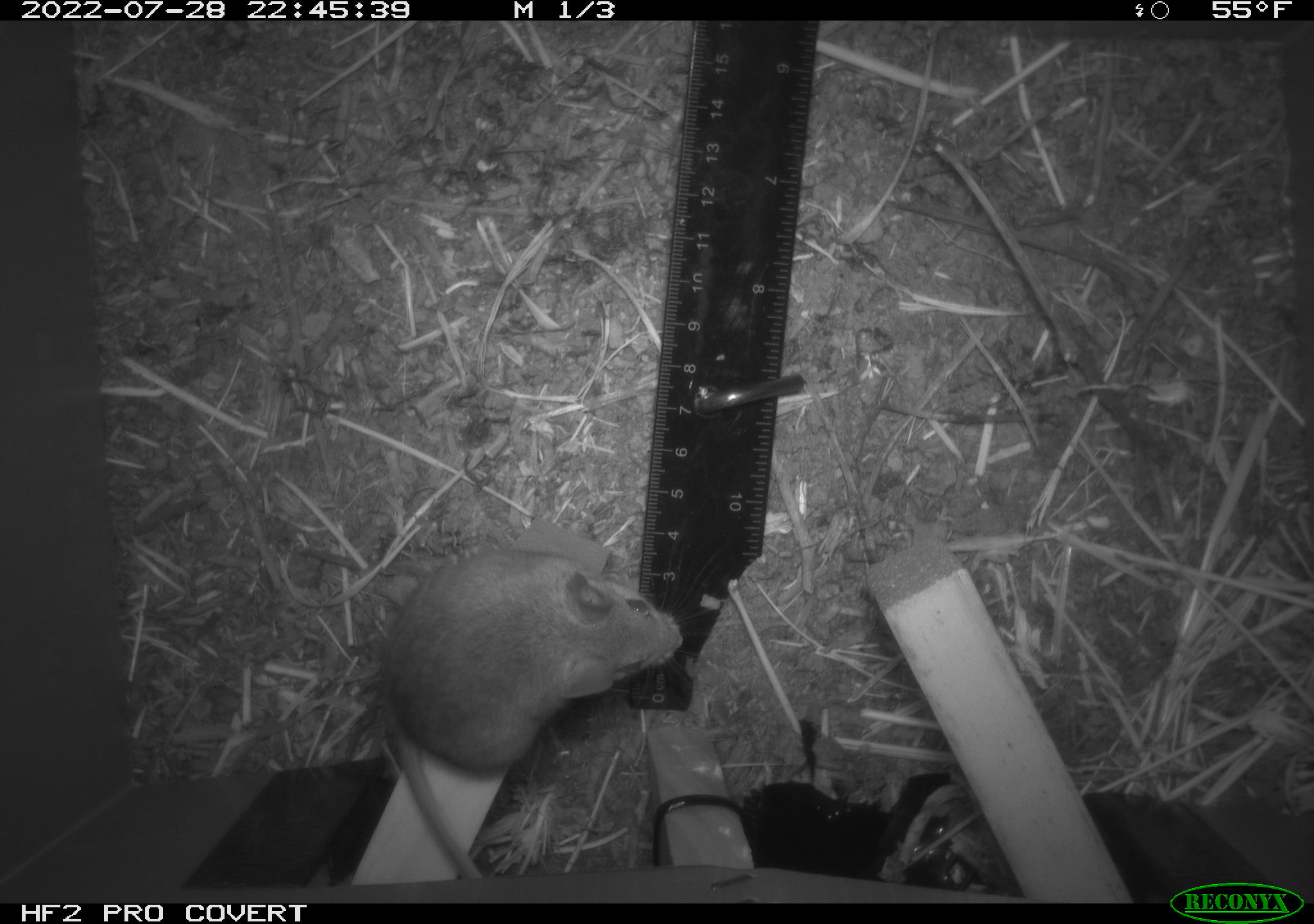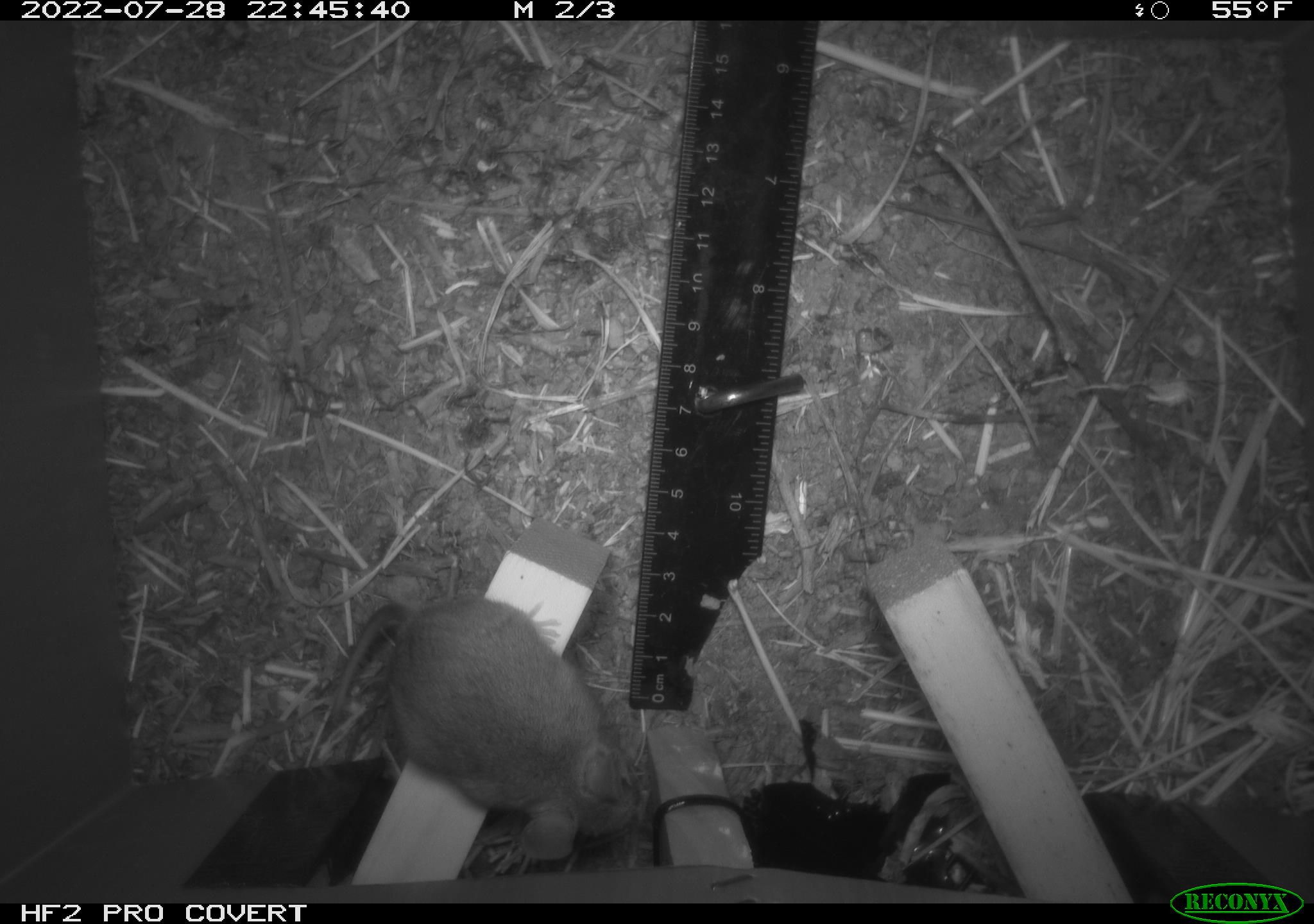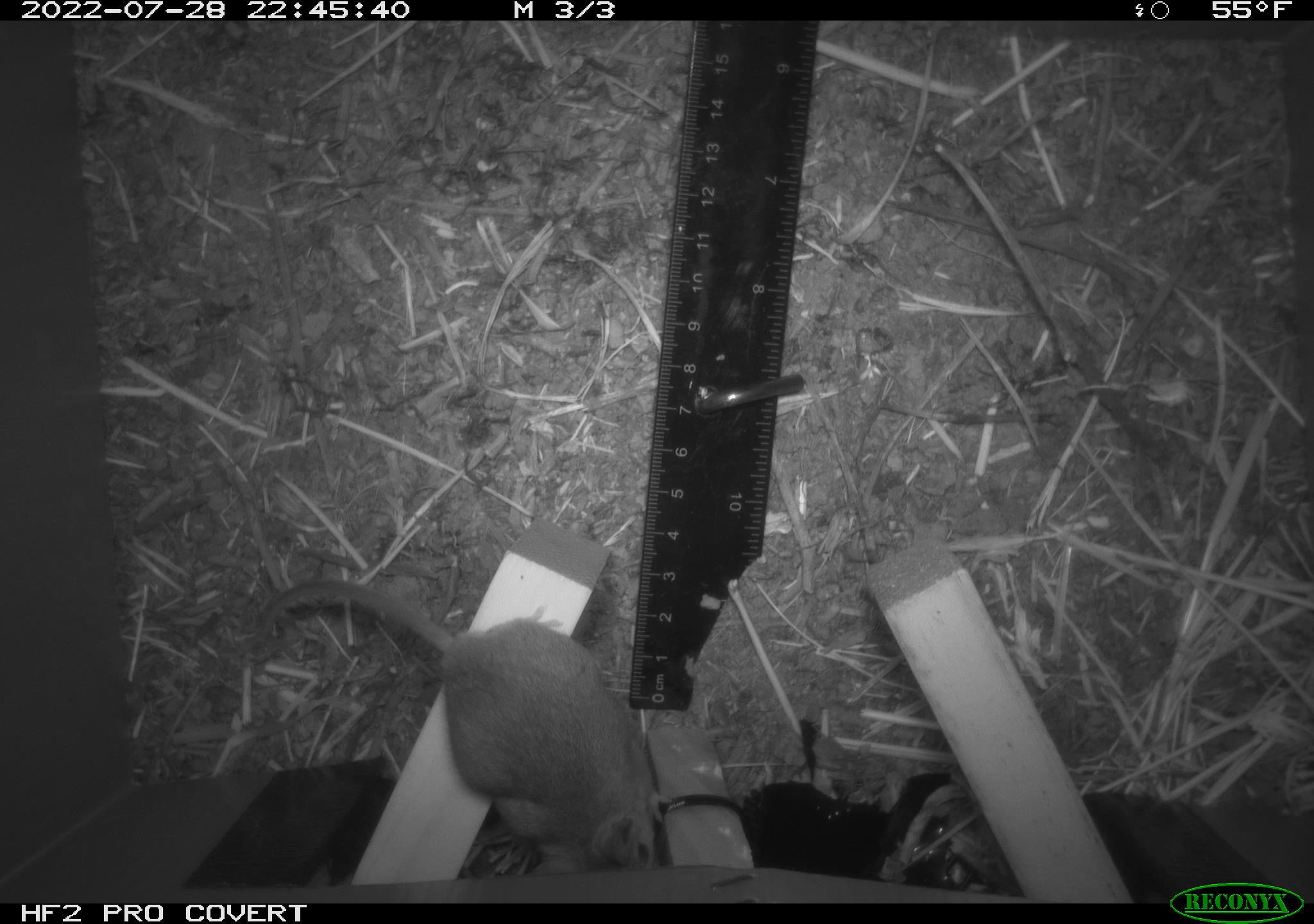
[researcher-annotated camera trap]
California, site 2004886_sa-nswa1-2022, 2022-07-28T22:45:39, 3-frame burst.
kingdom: Animalia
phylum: Chordata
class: Mammalia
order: Rodentia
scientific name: Rodentia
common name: mouse species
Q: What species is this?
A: Mouse species (Rodentia).